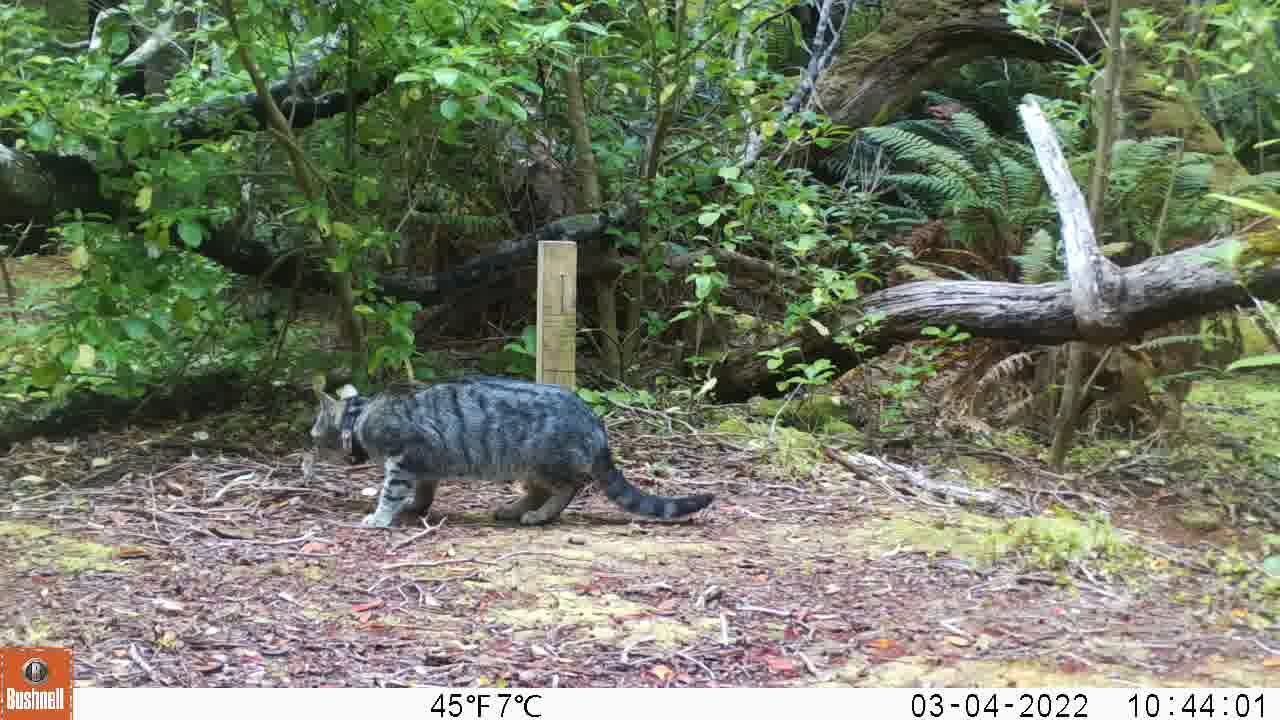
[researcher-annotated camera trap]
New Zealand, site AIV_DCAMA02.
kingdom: Animalia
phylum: Chordata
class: Mammalia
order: Carnivora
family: Felidae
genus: Felis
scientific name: Felis catus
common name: domestic cat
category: cat